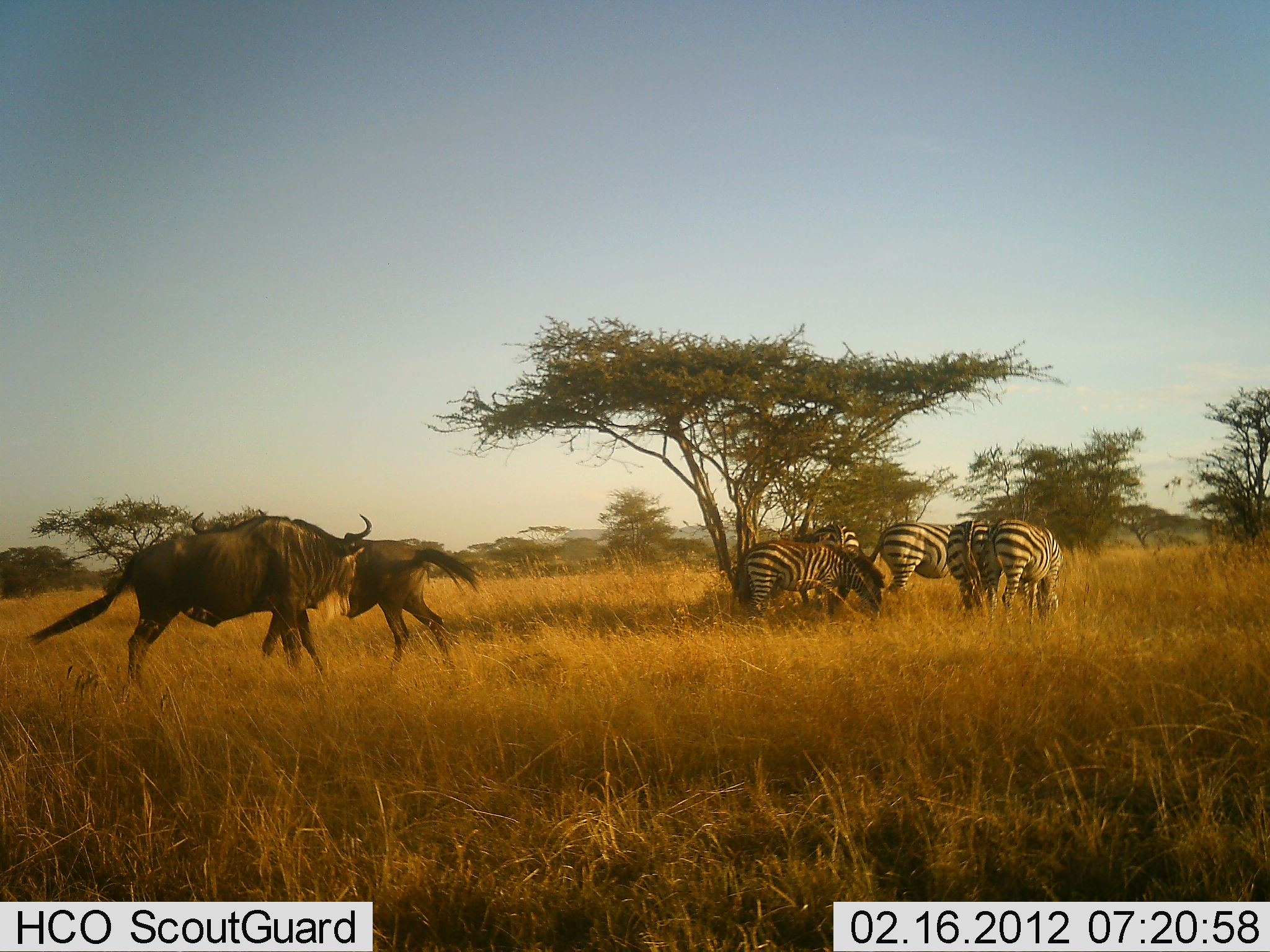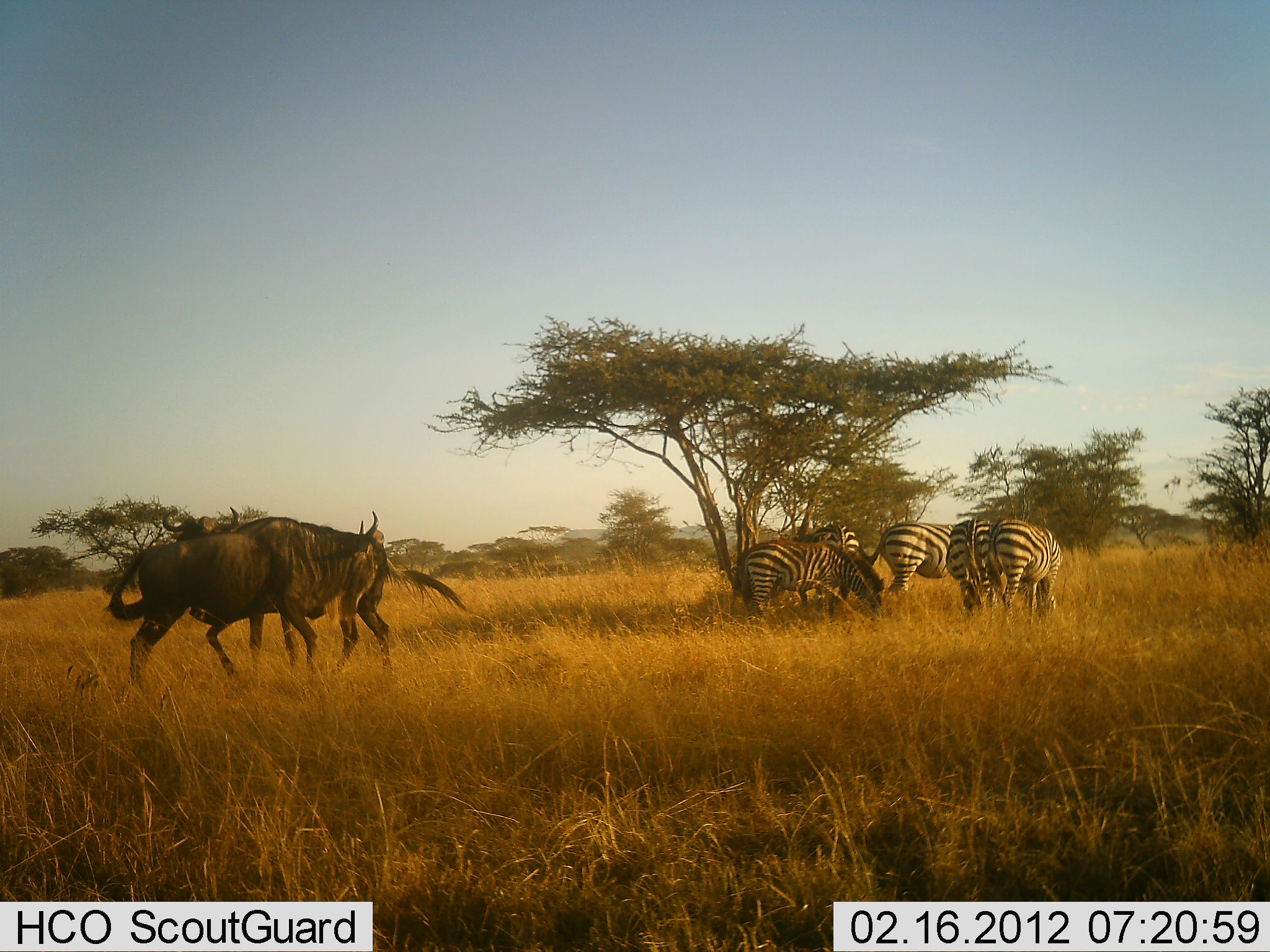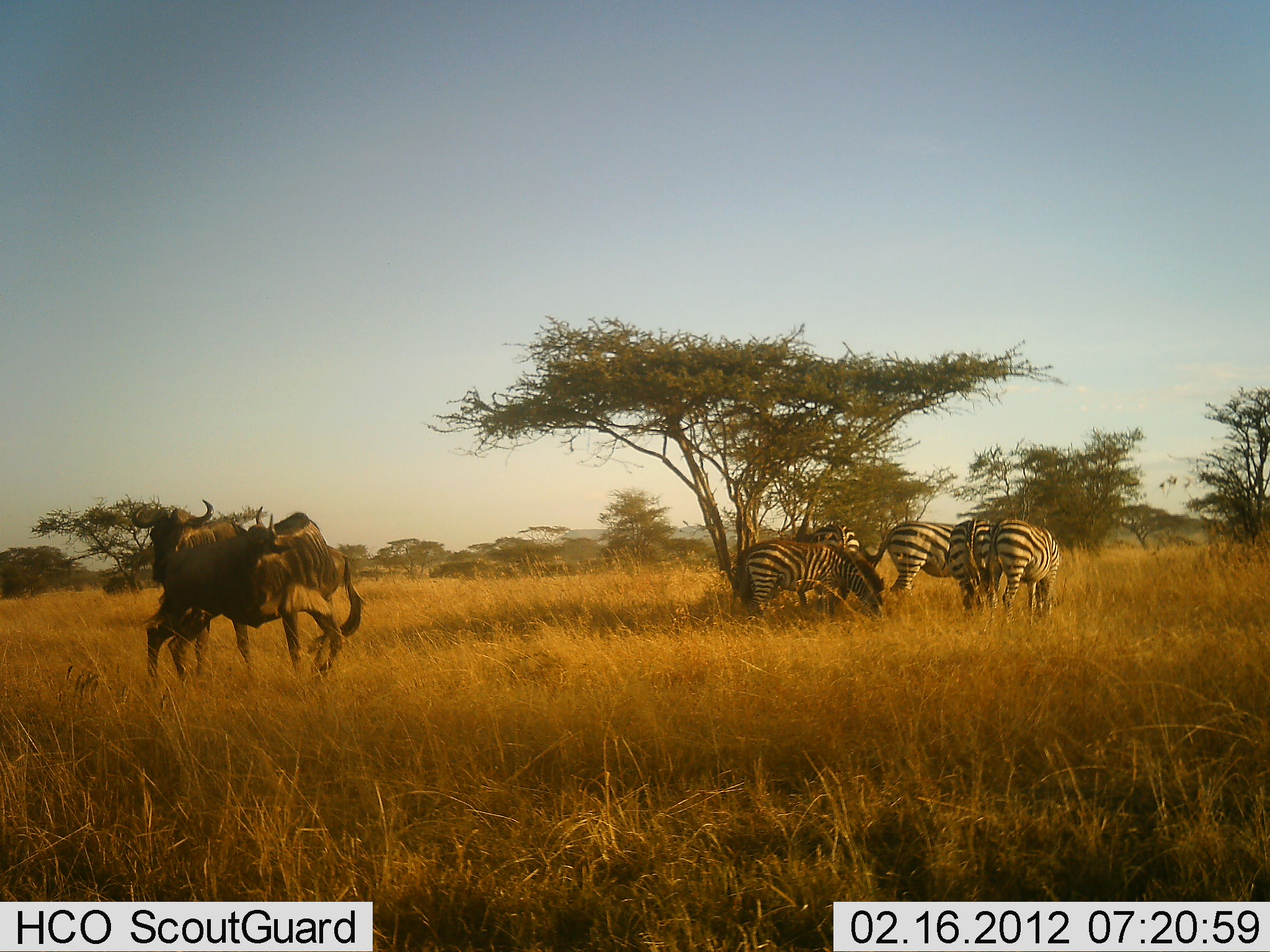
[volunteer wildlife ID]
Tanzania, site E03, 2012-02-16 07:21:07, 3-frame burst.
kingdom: Animalia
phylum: Chordata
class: Mammalia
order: Artiodactyla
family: Bovidae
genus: Connochaetes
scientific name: Connochaetes taurinus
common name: blue wildebeest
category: wildebeest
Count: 2.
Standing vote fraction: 29%.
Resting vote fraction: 0%.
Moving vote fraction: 43%.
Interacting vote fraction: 36%.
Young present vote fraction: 0%.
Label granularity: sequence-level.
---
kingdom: Animalia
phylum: Chordata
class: Mammalia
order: Perissodactyla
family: Equidae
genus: Equus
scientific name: Equus quagga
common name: plains zebra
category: zebra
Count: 5.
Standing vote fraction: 14%.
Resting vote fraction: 0%.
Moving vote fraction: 0%.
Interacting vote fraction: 0%.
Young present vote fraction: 0%.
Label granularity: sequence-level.